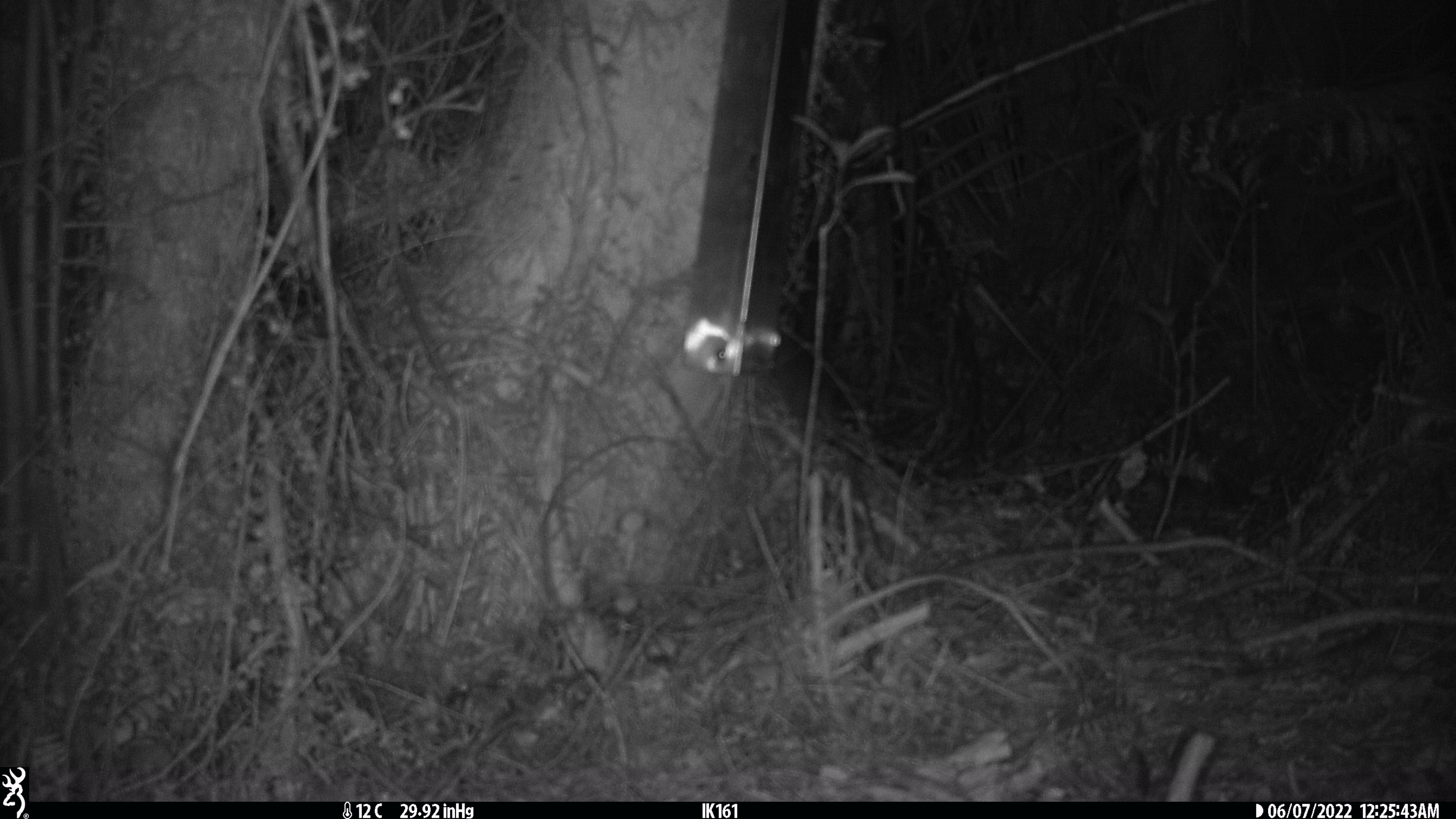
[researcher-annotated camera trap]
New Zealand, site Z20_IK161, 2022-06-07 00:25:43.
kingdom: Animalia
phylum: Chordata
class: Mammalia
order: Rodentia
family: Muridae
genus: Rattus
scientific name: Rattus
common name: rat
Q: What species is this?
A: Rat (Rattus).